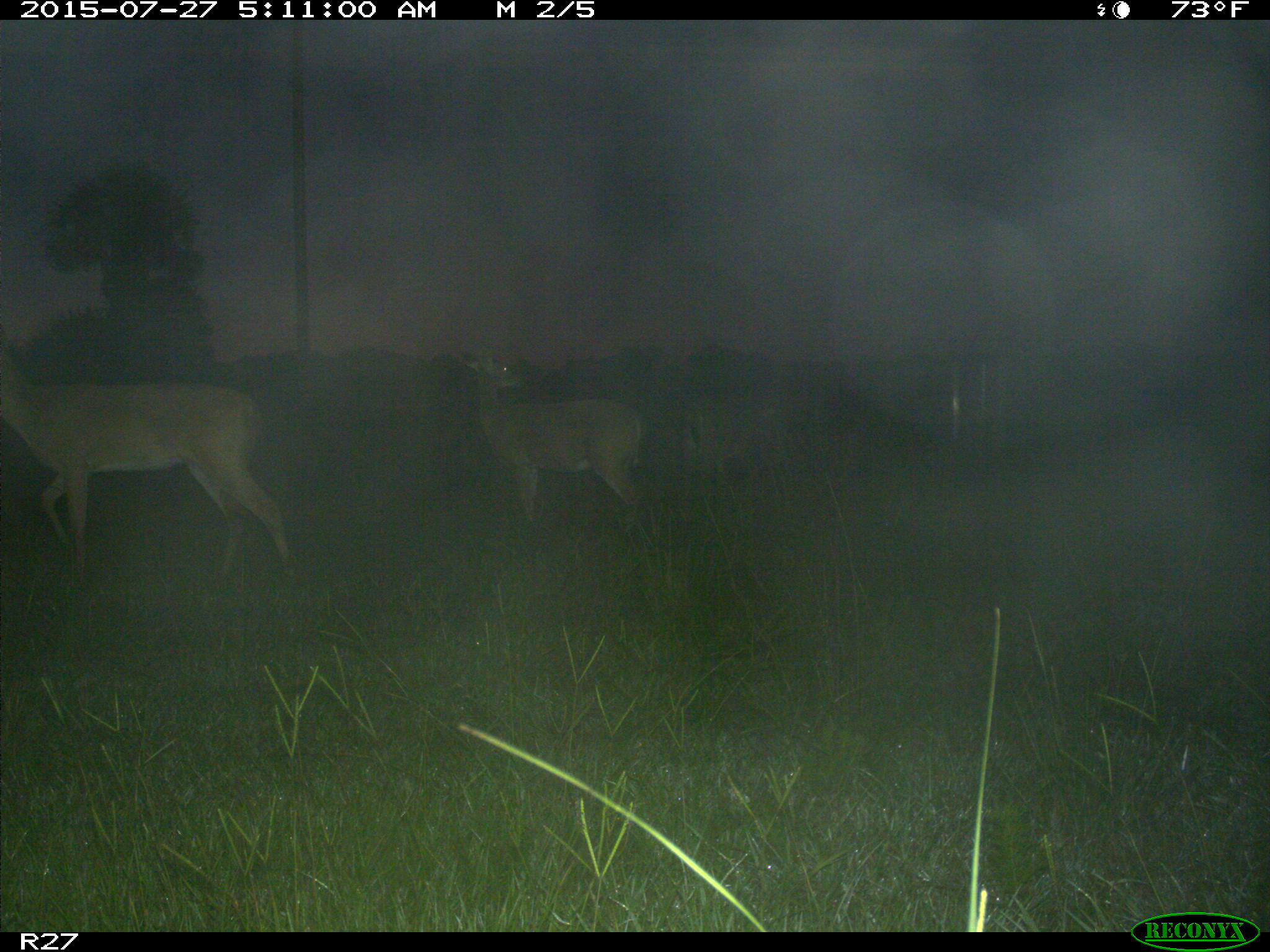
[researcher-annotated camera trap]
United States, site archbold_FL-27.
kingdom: Animalia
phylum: Chordata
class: Mammalia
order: Artiodactyla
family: Cervidae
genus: Odocoileus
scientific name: Odocoileus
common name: deer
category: unidentified deer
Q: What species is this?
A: Unidentified deer (deer) (Odocoileus).